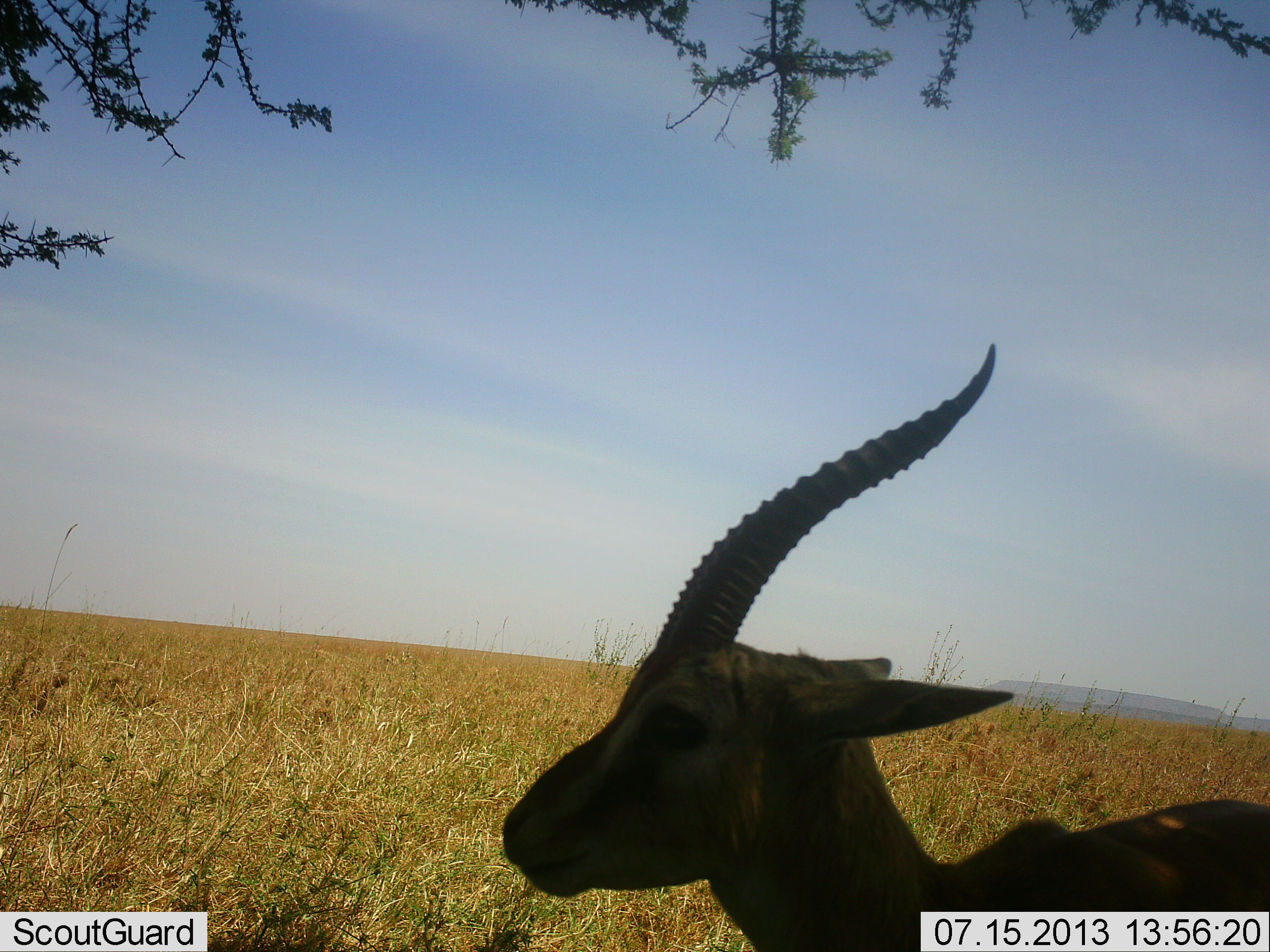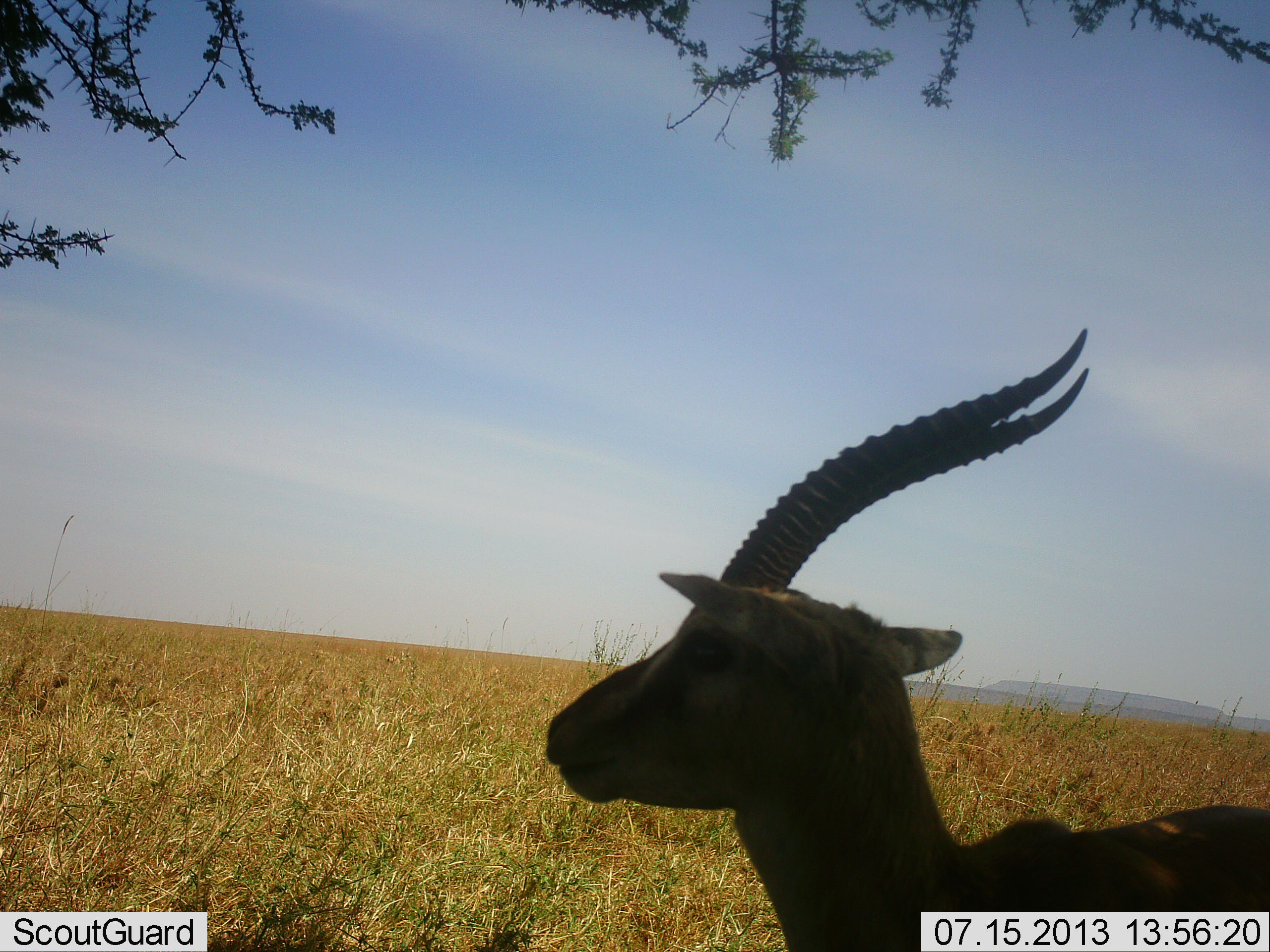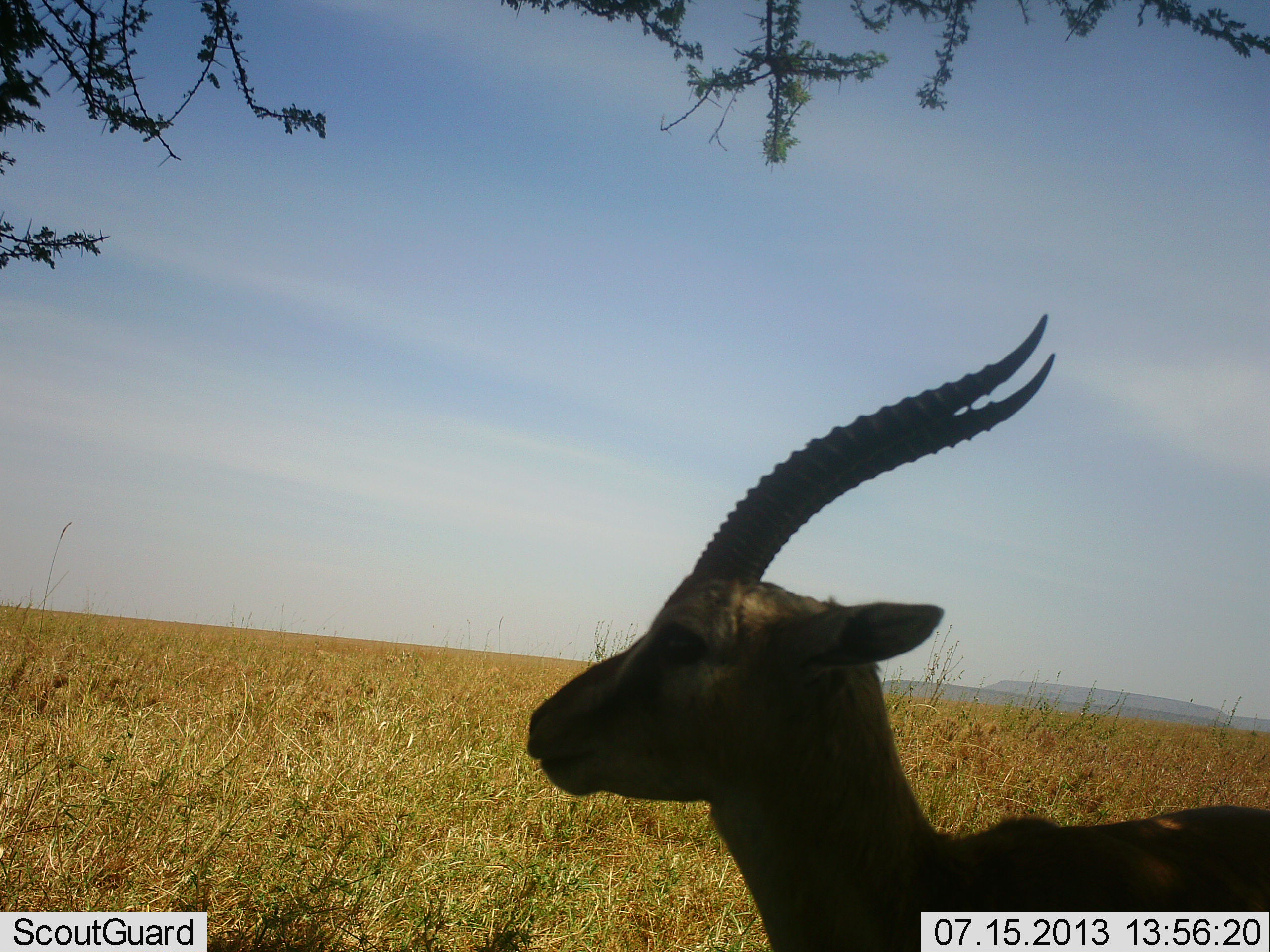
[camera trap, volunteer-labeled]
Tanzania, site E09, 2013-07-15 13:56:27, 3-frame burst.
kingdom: Animalia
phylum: Chordata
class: Mammalia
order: Artiodactyla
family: Bovidae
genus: Eudorcas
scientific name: Eudorcas thomsonii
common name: thomson's gazelle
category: gazellethomsons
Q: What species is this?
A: Gazellethomsons (thomson's gazelle) (Eudorcas thomsonii).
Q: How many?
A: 1.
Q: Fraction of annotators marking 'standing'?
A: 94%.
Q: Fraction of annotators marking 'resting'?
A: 0%.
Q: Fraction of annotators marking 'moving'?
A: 11%.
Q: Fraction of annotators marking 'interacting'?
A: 0%.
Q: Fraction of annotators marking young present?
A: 0%.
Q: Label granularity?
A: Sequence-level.